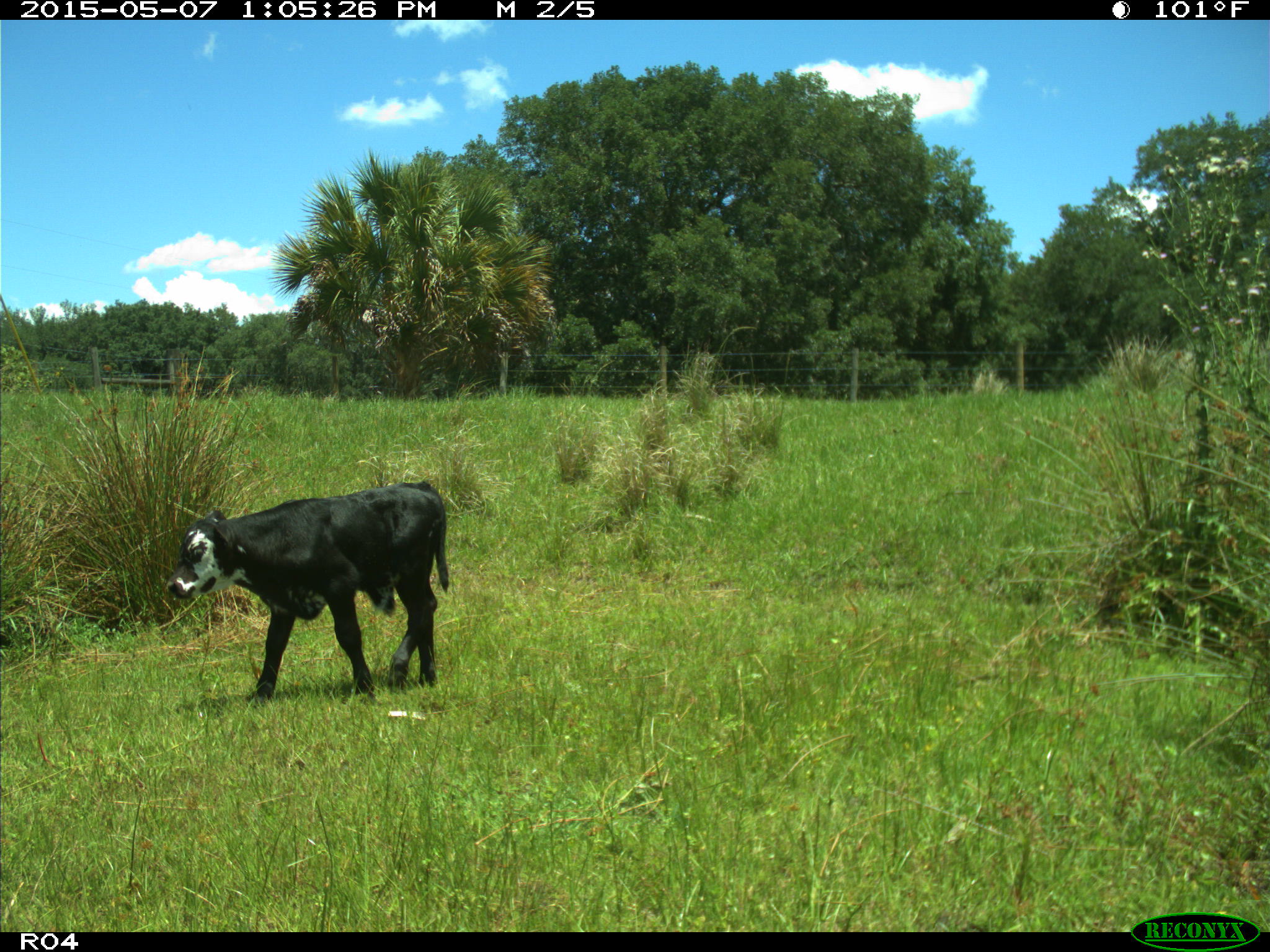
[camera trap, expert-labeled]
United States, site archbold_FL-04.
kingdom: Animalia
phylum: Chordata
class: Mammalia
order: Artiodactyla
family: Bovidae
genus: Bos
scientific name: Bos taurus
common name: domestic cow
Bos taurus (domestic cow).